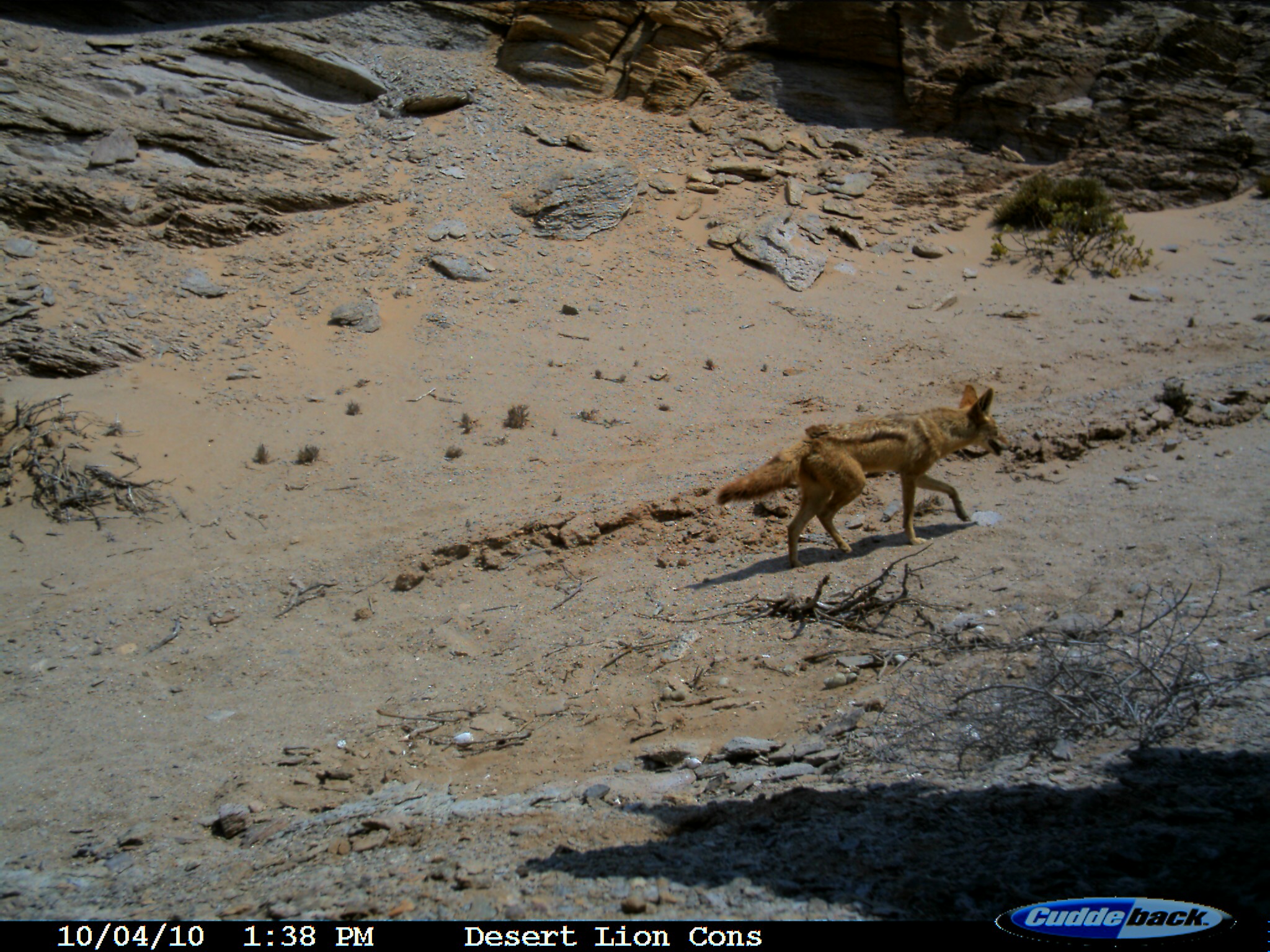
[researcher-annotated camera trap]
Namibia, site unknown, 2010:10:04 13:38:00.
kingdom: Animalia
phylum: Chordata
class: Mammalia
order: Carnivora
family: Canidae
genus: Lupulella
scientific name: Lupulella mesomelas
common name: black-backed jackal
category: canis mesomelas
Canis mesomelas (black-backed jackal) (Lupulella mesomelas).